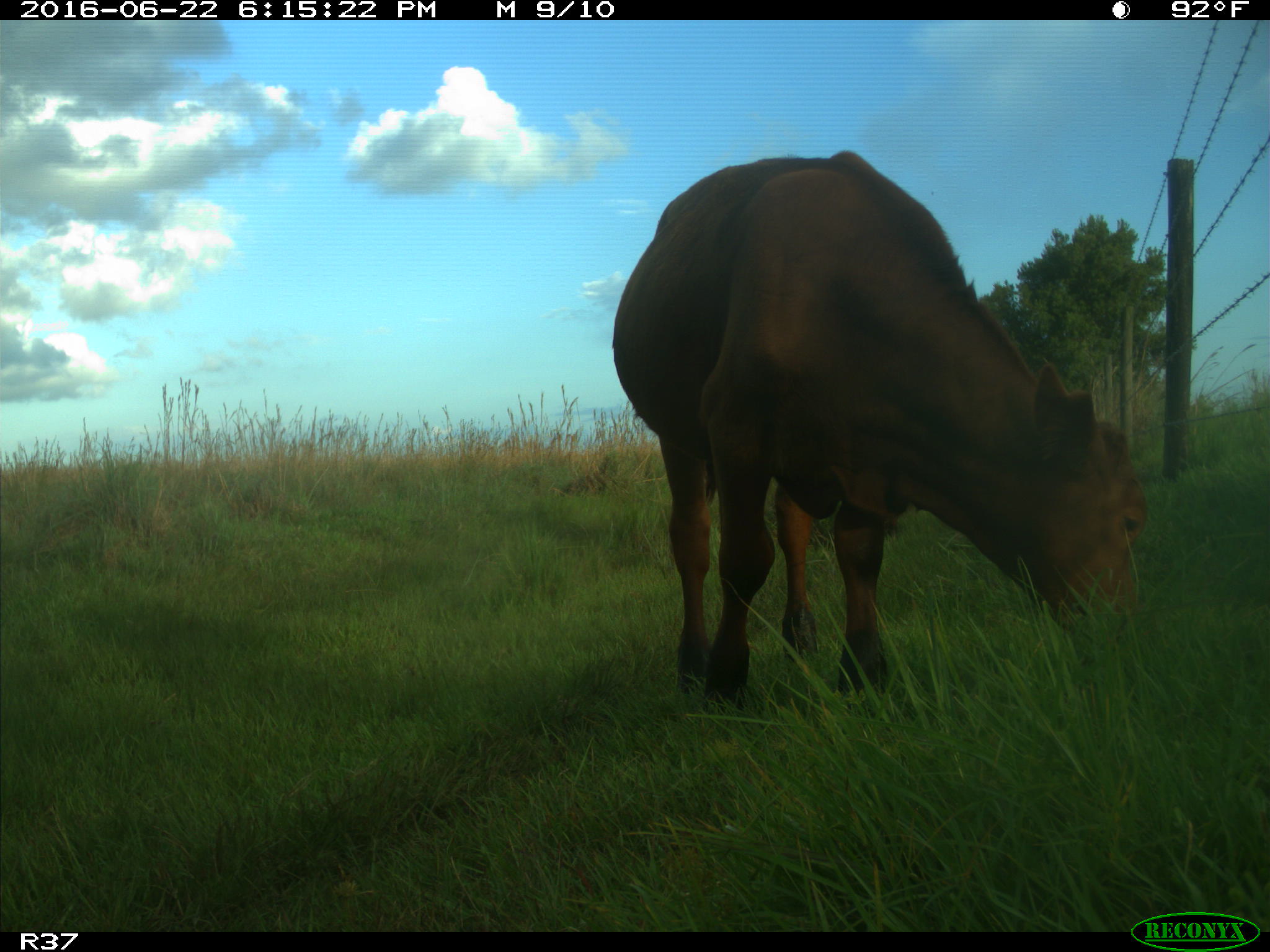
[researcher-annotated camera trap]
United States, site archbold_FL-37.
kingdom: Animalia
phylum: Chordata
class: Mammalia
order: Artiodactyla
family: Bovidae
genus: Bos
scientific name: Bos taurus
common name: domestic cow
Bos taurus (domestic cow).